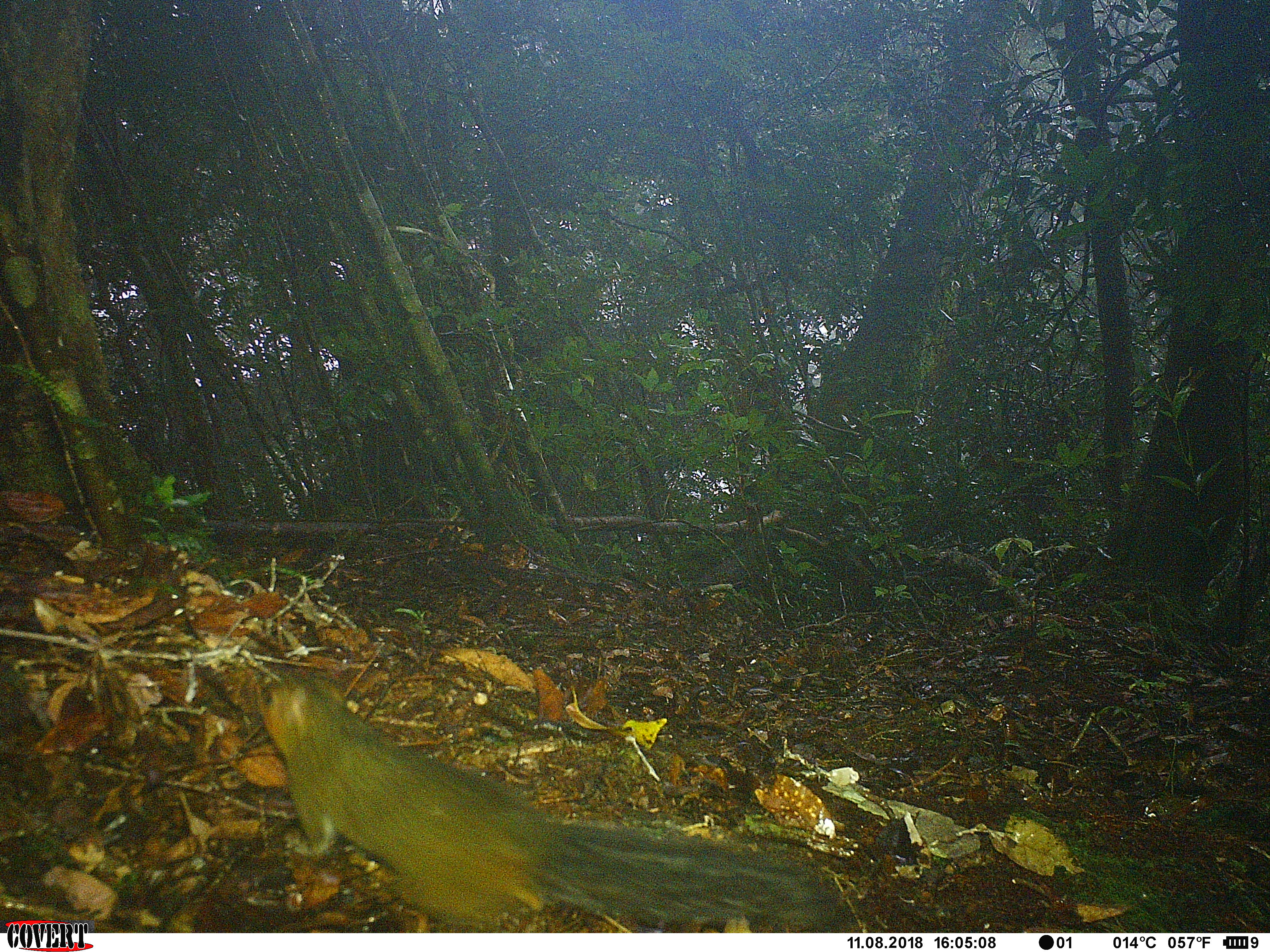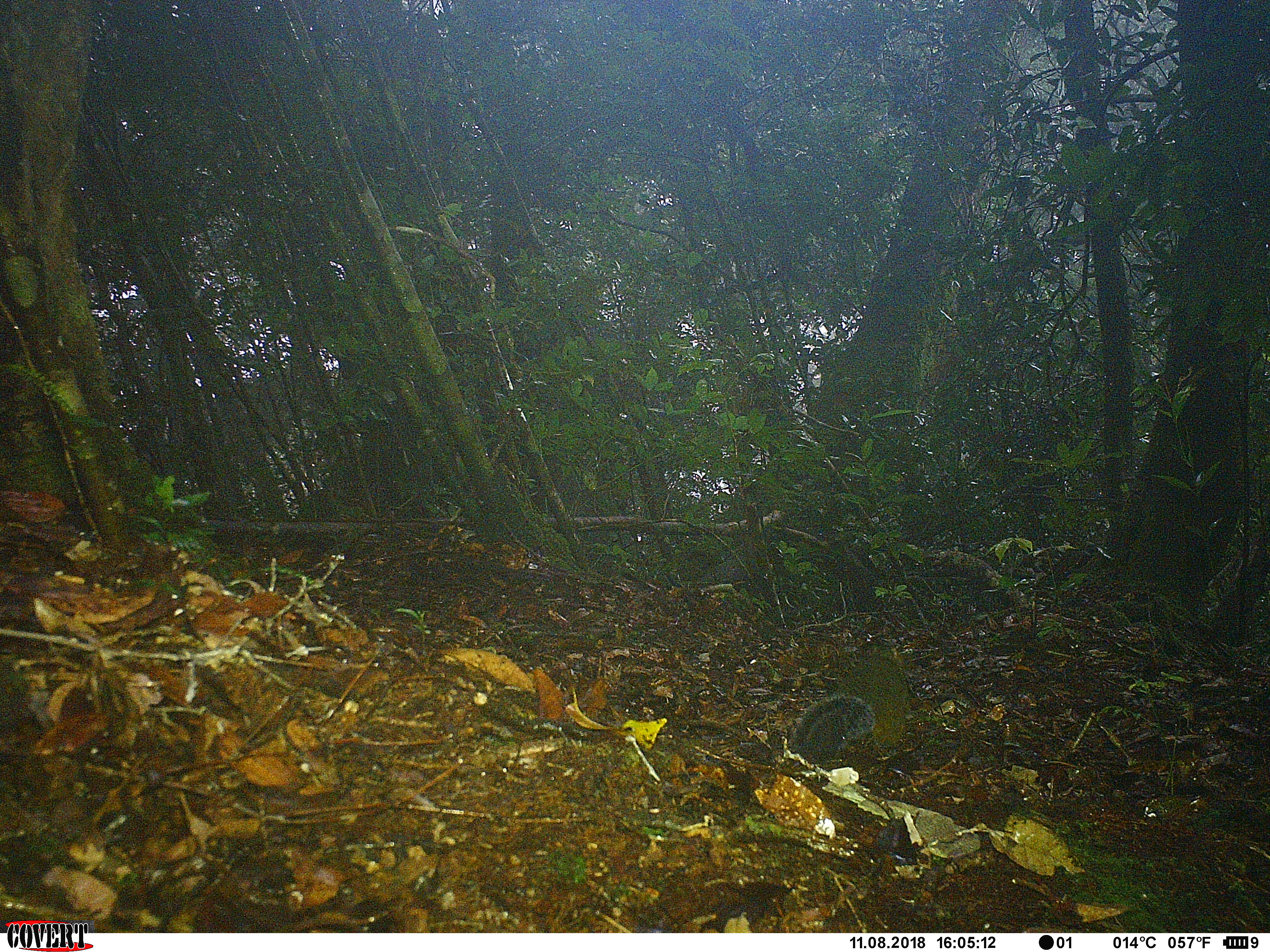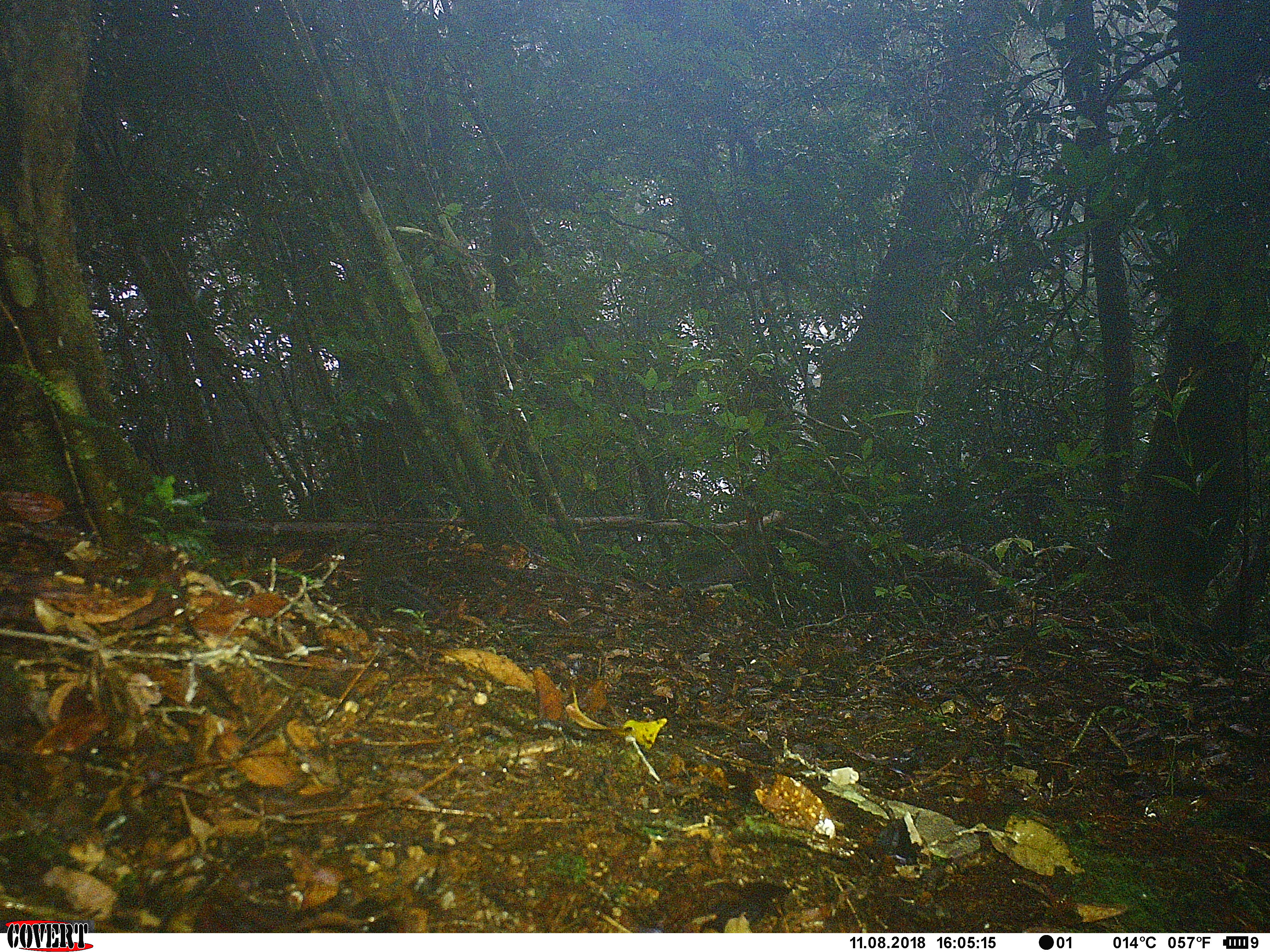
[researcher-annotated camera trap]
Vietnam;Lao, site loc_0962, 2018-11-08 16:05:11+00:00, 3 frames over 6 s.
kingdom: Animalia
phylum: Chordata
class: Mammalia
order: Rodentia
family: Sciuridae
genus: Dremomys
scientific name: Dremomys rufigenis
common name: red-cheeked squirrel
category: red cheeked squirrel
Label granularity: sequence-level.